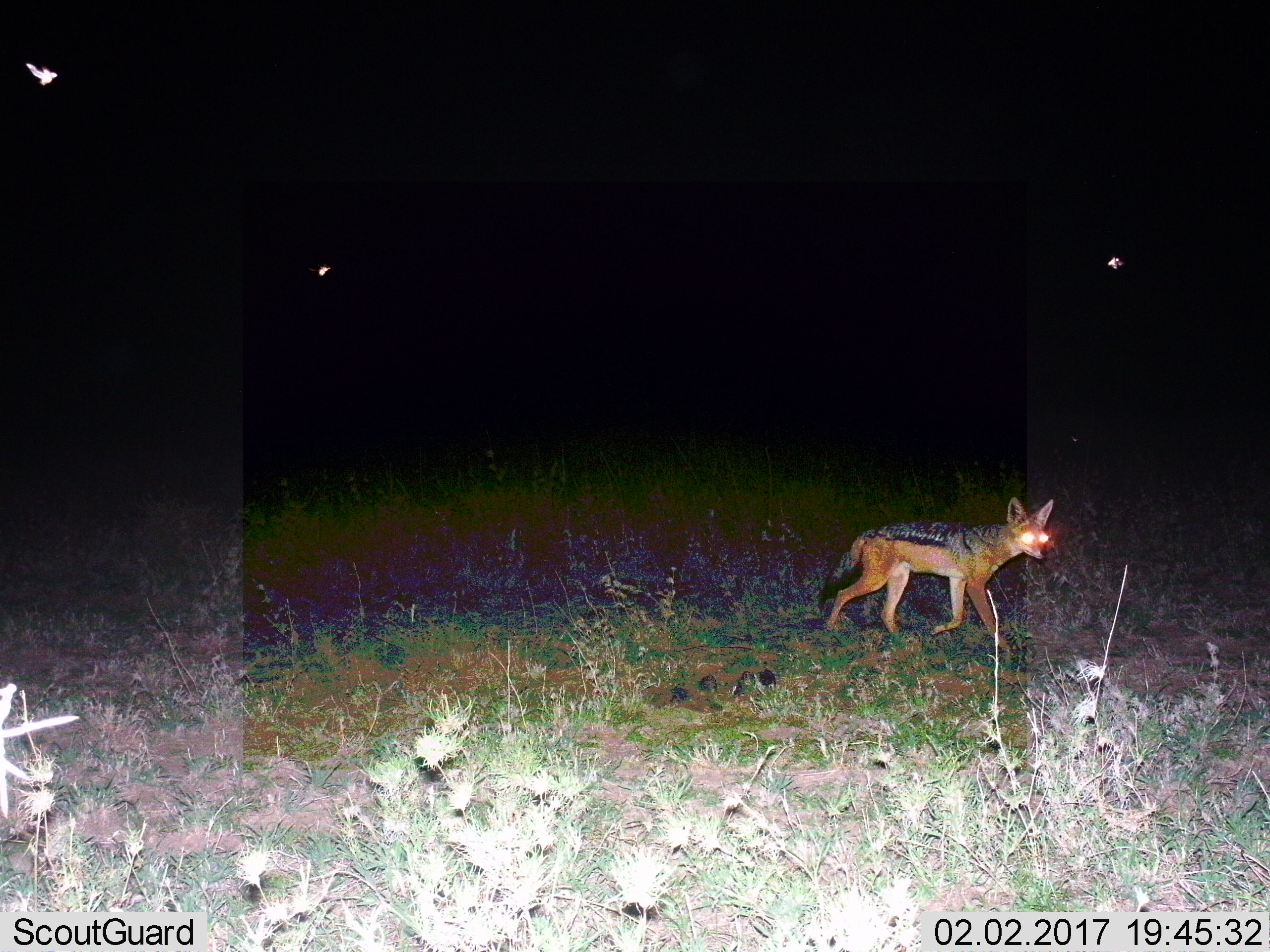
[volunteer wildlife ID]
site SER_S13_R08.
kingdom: Animalia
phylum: Chordata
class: Mammalia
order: Carnivora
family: Canidae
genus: Lupulella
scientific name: Lupulella mesomelas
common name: black-backed jackal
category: jackalblackbacked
Jackalblackbacked (black-backed jackal) (Lupulella mesomelas), count 1. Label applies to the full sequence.